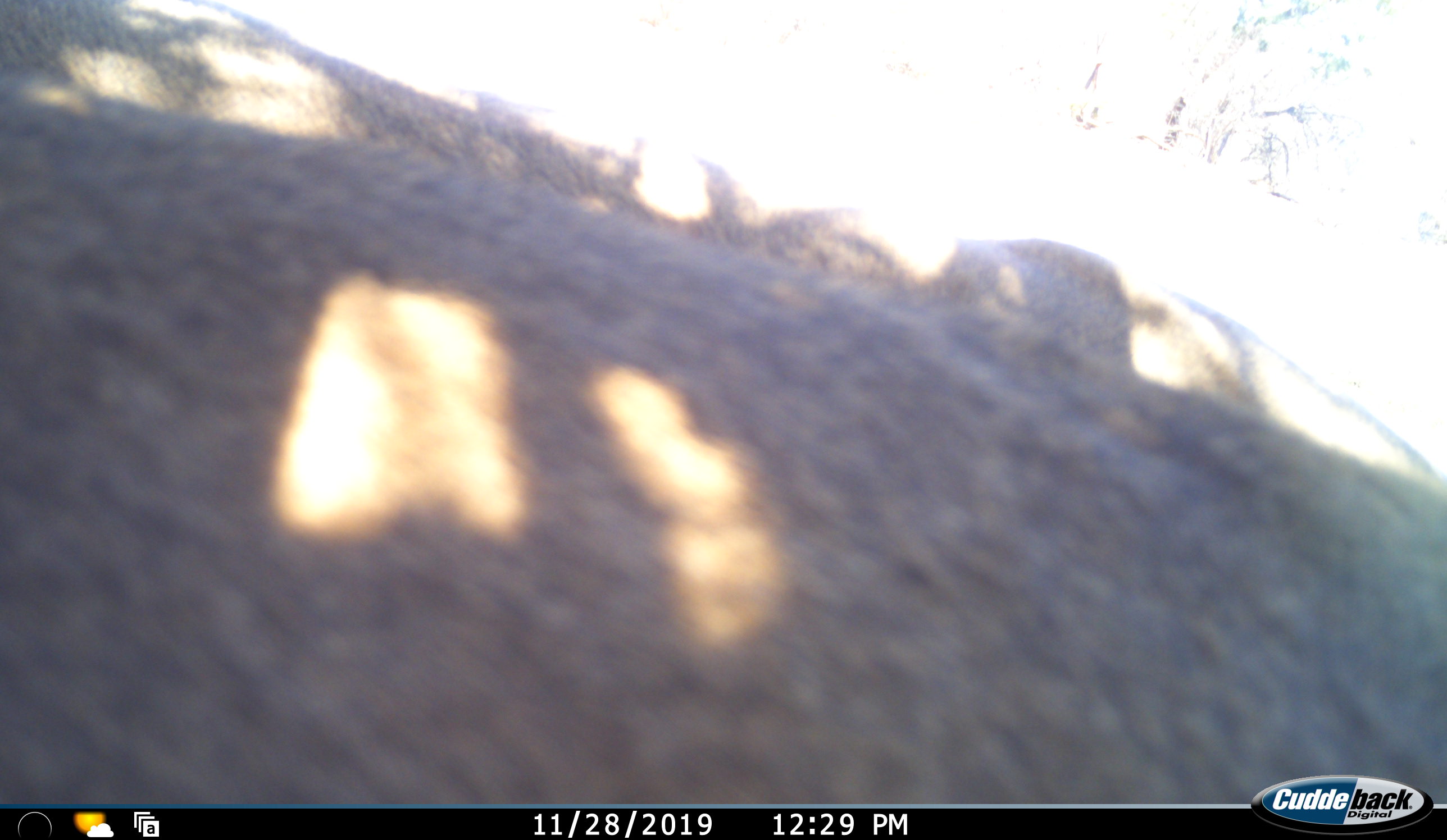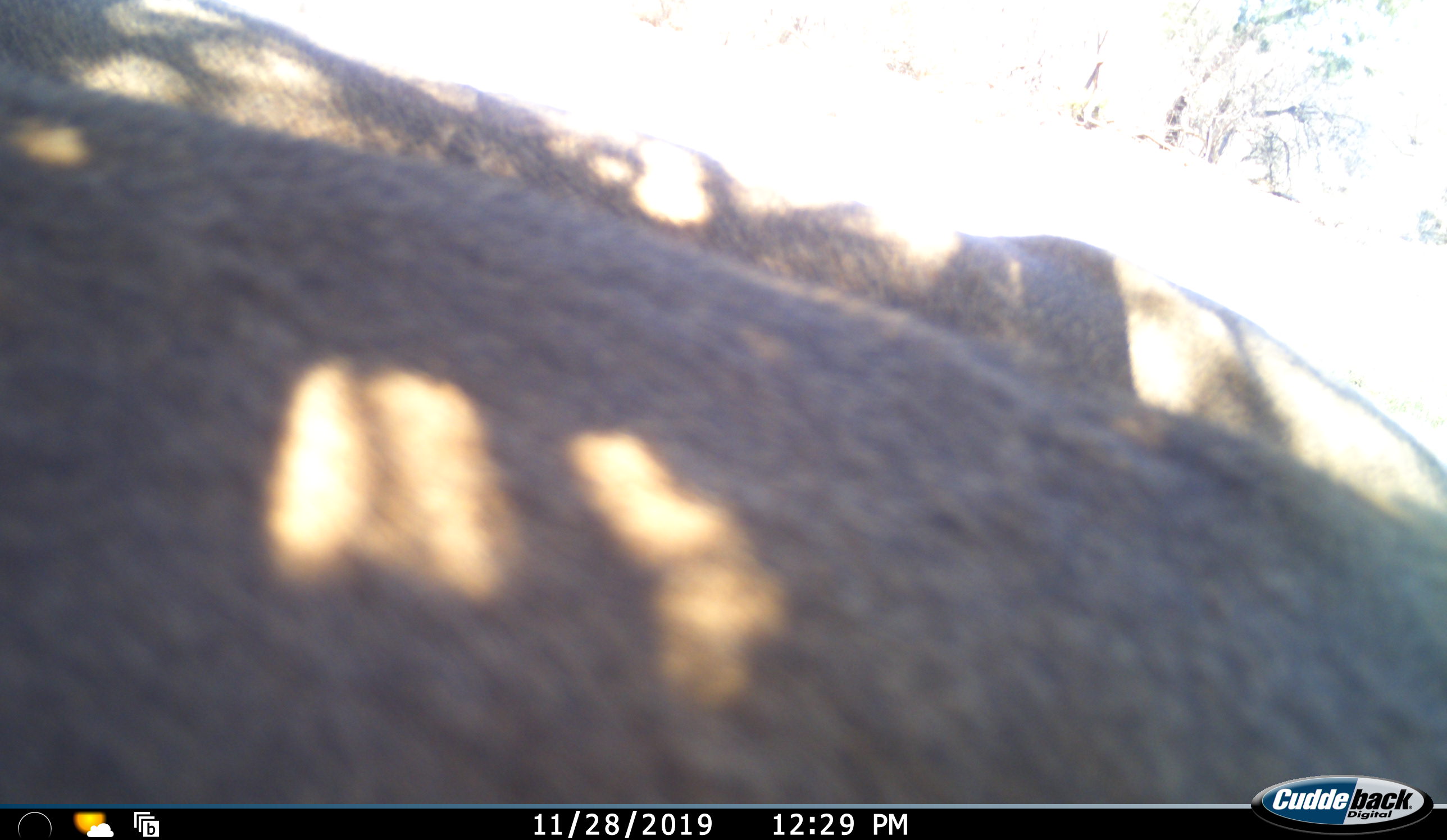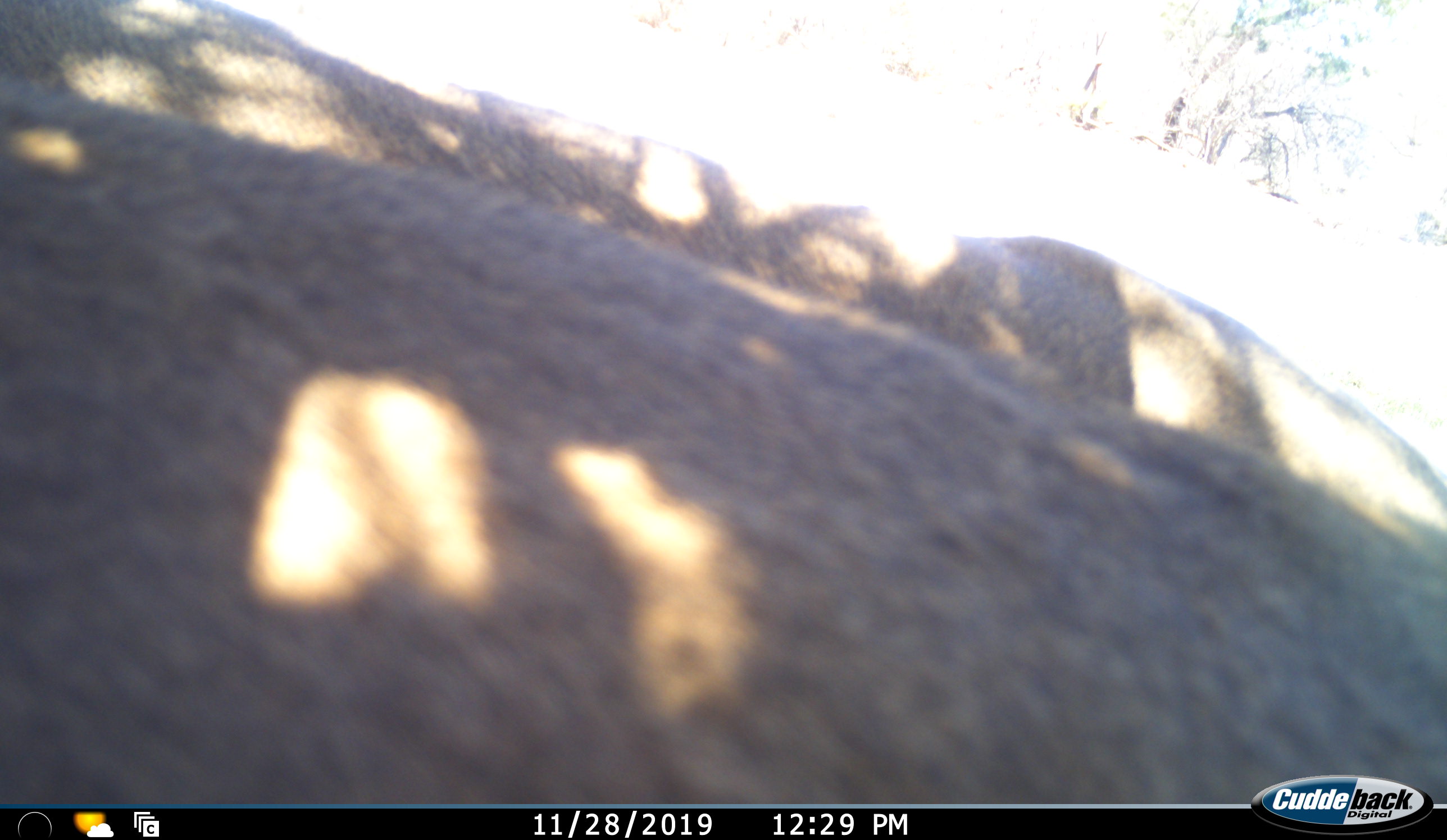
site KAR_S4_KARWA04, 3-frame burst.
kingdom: Animalia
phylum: Chordata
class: Mammalia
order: Artiodactyla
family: Bovidae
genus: Pelea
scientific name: Pelea capreolus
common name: grey rhebok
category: rhebokgrey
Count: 1.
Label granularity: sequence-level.